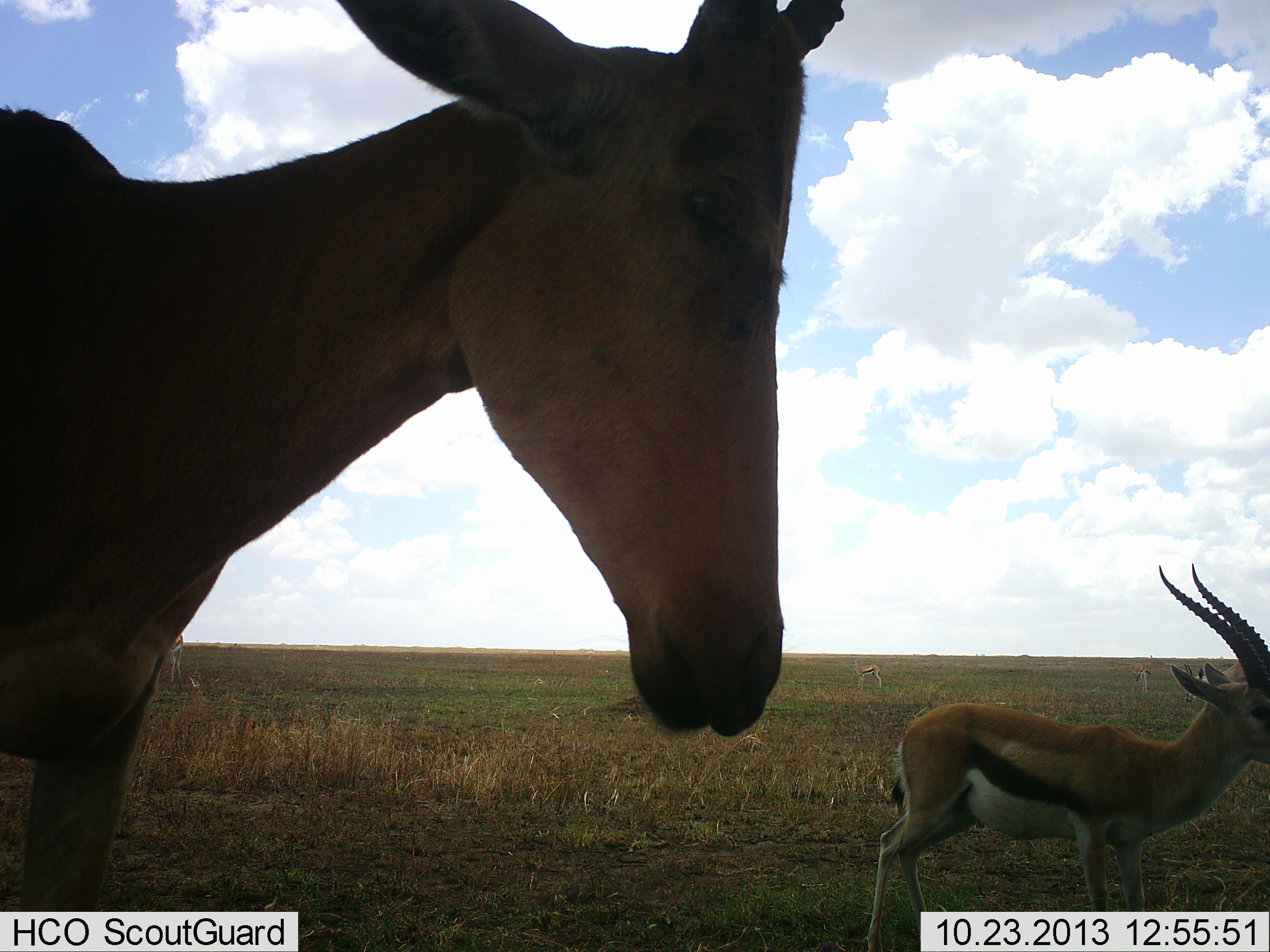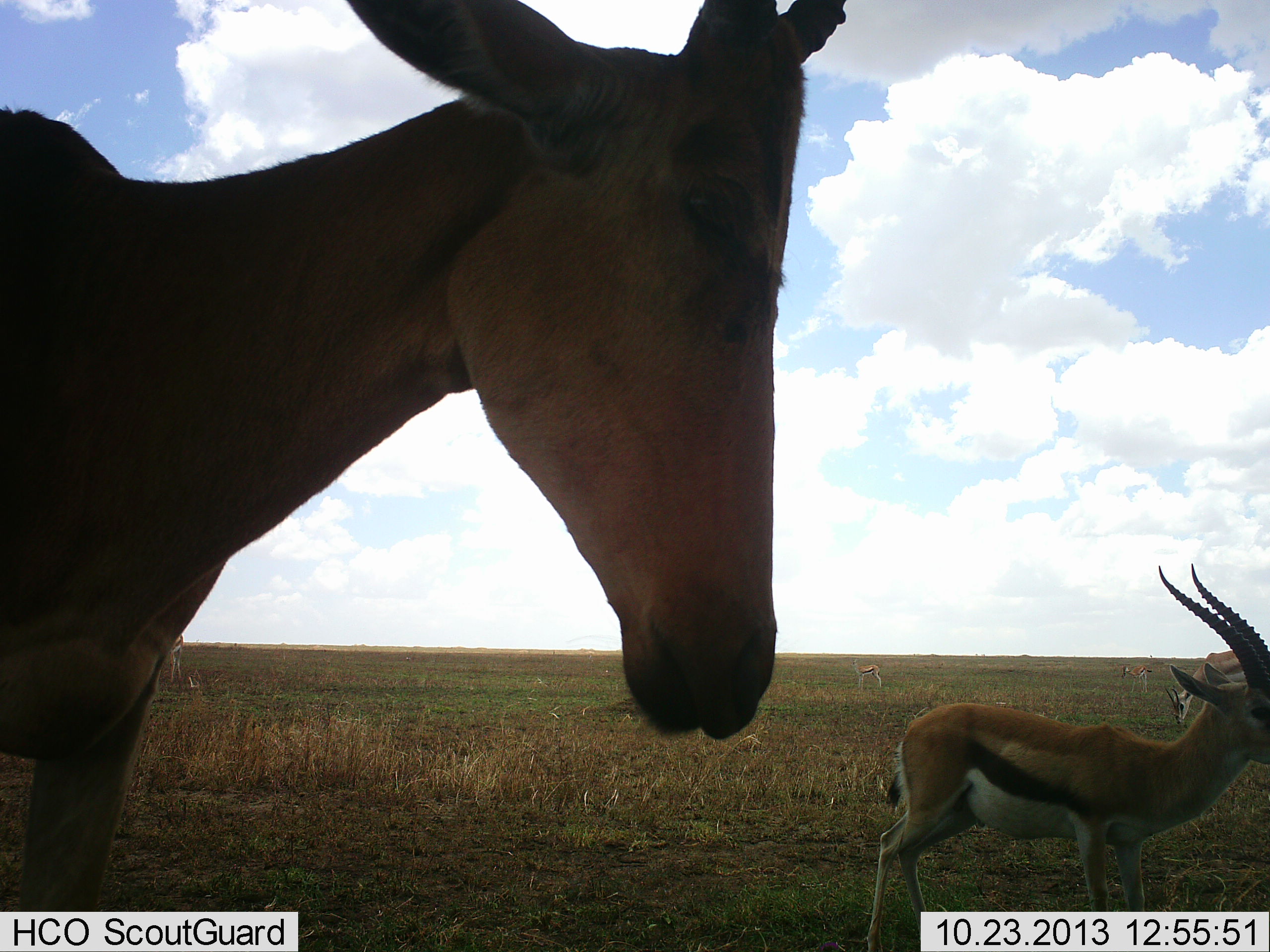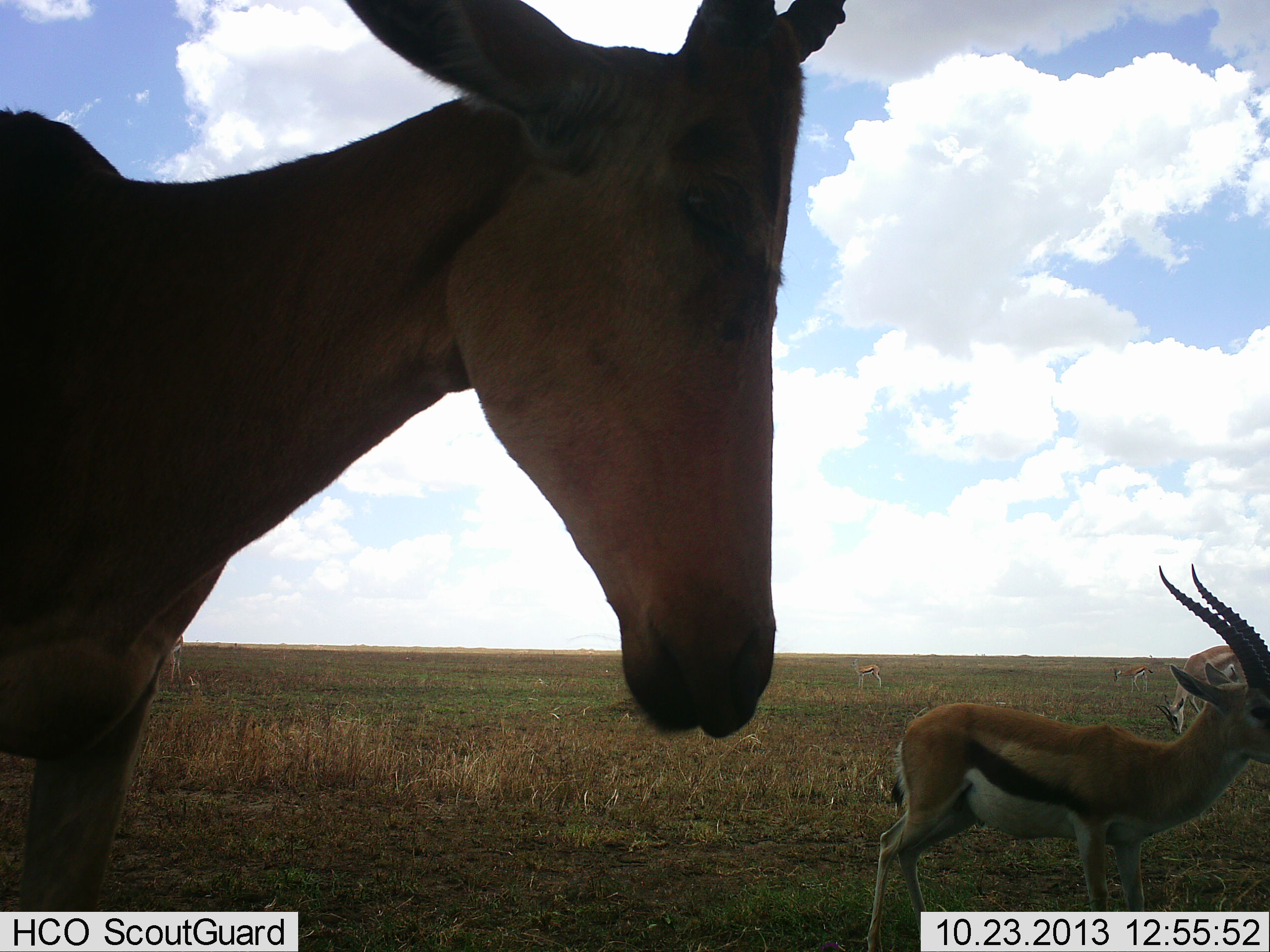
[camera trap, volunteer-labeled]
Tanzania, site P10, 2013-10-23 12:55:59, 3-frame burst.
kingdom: Animalia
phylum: Chordata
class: Mammalia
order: Artiodactyla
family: Bovidae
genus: Eudorcas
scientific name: Eudorcas thomsonii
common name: thomson's gazelle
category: gazellethomsons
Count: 3.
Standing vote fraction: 100%.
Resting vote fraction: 0%.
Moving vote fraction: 17%.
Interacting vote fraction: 0%.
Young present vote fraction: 4%.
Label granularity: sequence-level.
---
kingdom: Animalia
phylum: Chordata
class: Mammalia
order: Artiodactyla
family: Bovidae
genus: Alcelaphus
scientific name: Alcelaphus buselaphus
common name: hartebeest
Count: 1.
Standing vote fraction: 100%.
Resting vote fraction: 0%.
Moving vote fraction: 0%.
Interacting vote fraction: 0%.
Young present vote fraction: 0%.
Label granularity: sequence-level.